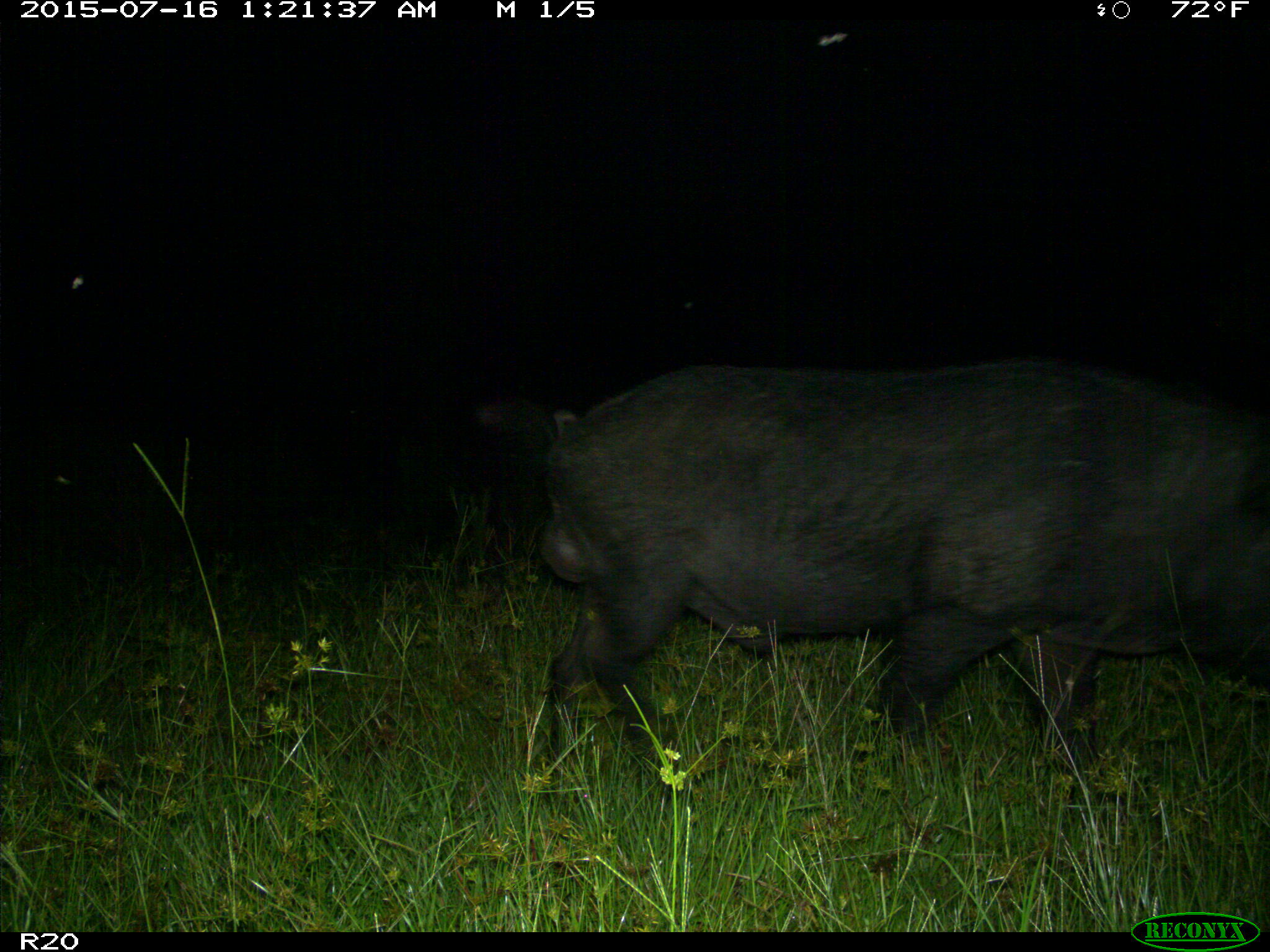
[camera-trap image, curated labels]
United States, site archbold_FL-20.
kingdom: Animalia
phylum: Chordata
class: Mammalia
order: Artiodactyla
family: Suidae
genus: Sus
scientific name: Sus scrofa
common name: wild boar